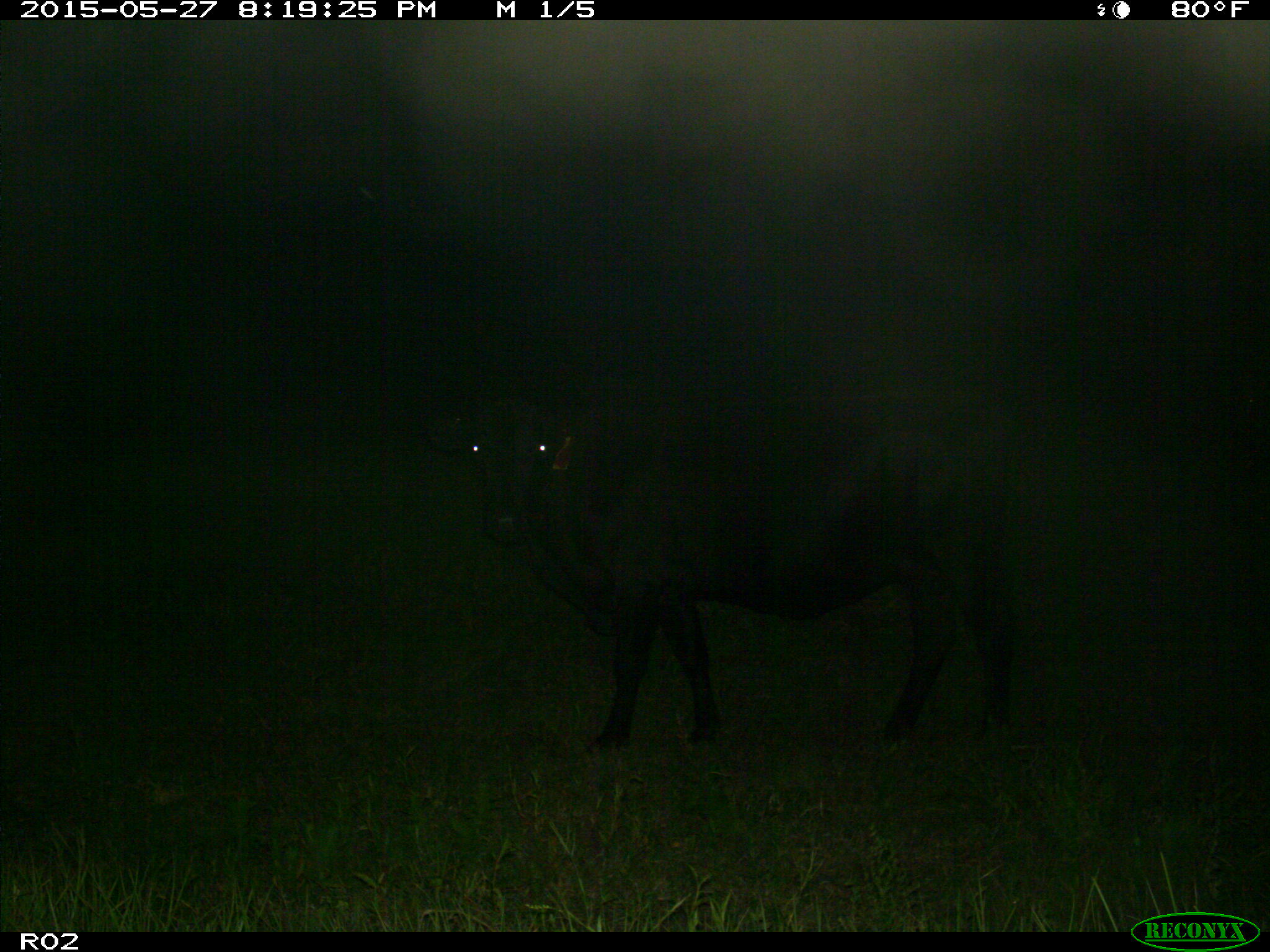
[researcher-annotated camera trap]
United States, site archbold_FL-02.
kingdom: Animalia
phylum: Chordata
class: Mammalia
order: Artiodactyla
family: Bovidae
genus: Bos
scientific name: Bos taurus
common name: domestic cow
Bos taurus (domestic cow).